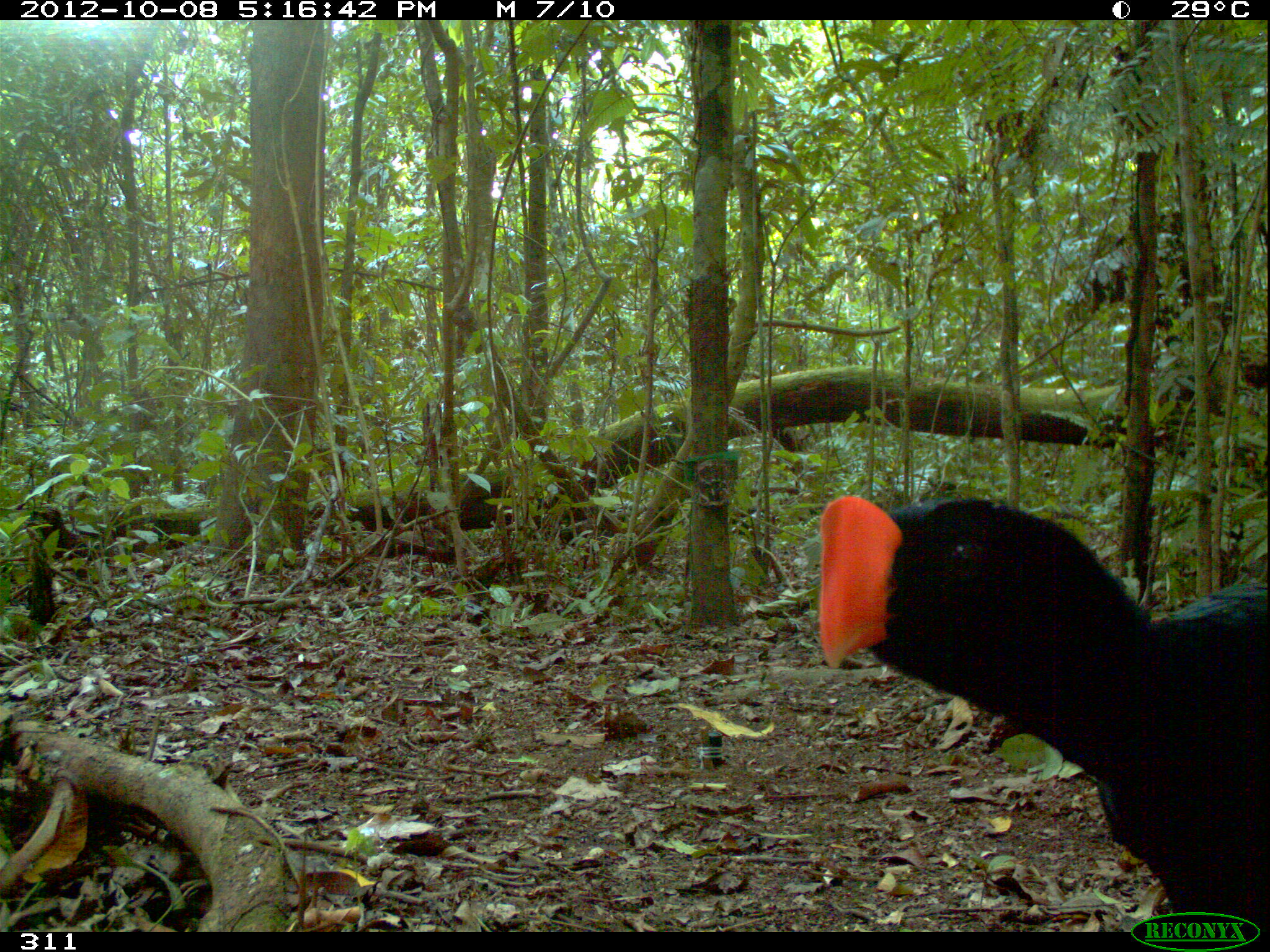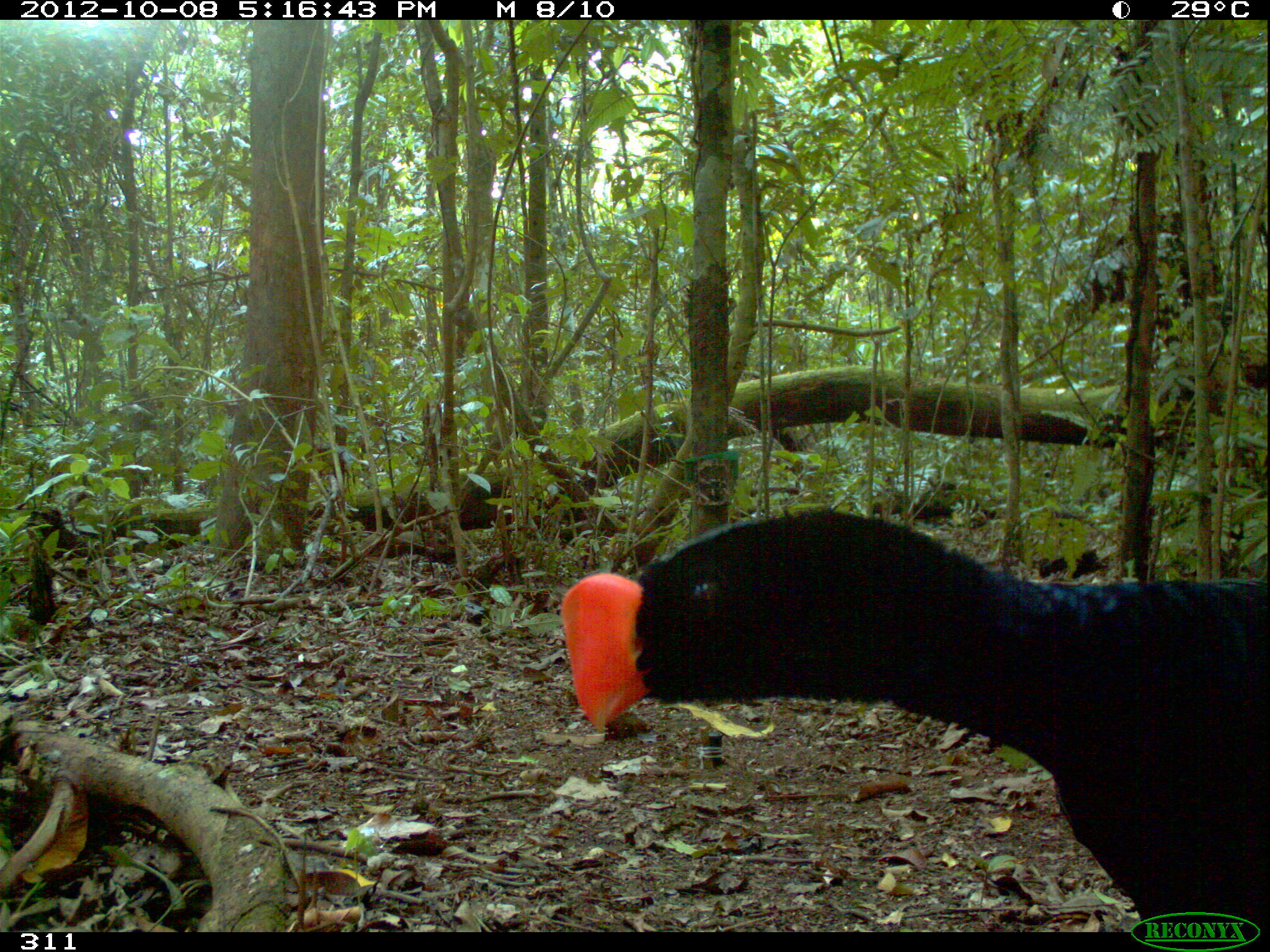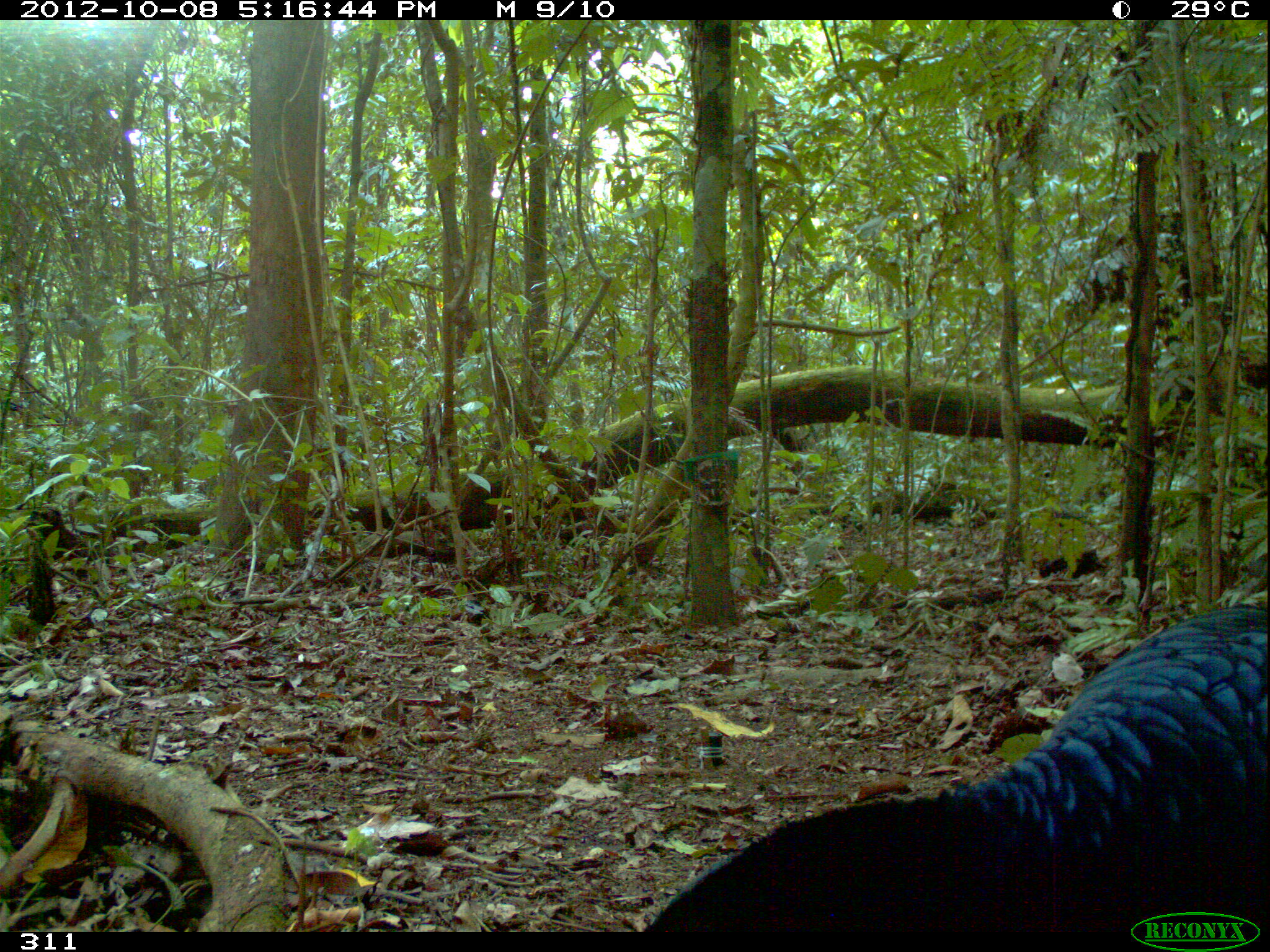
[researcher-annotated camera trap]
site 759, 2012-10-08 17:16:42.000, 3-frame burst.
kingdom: Animalia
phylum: Chordata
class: Aves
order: Galliformes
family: Cracidae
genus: Mitu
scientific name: Mitu tuberosum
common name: razor-billed curassow